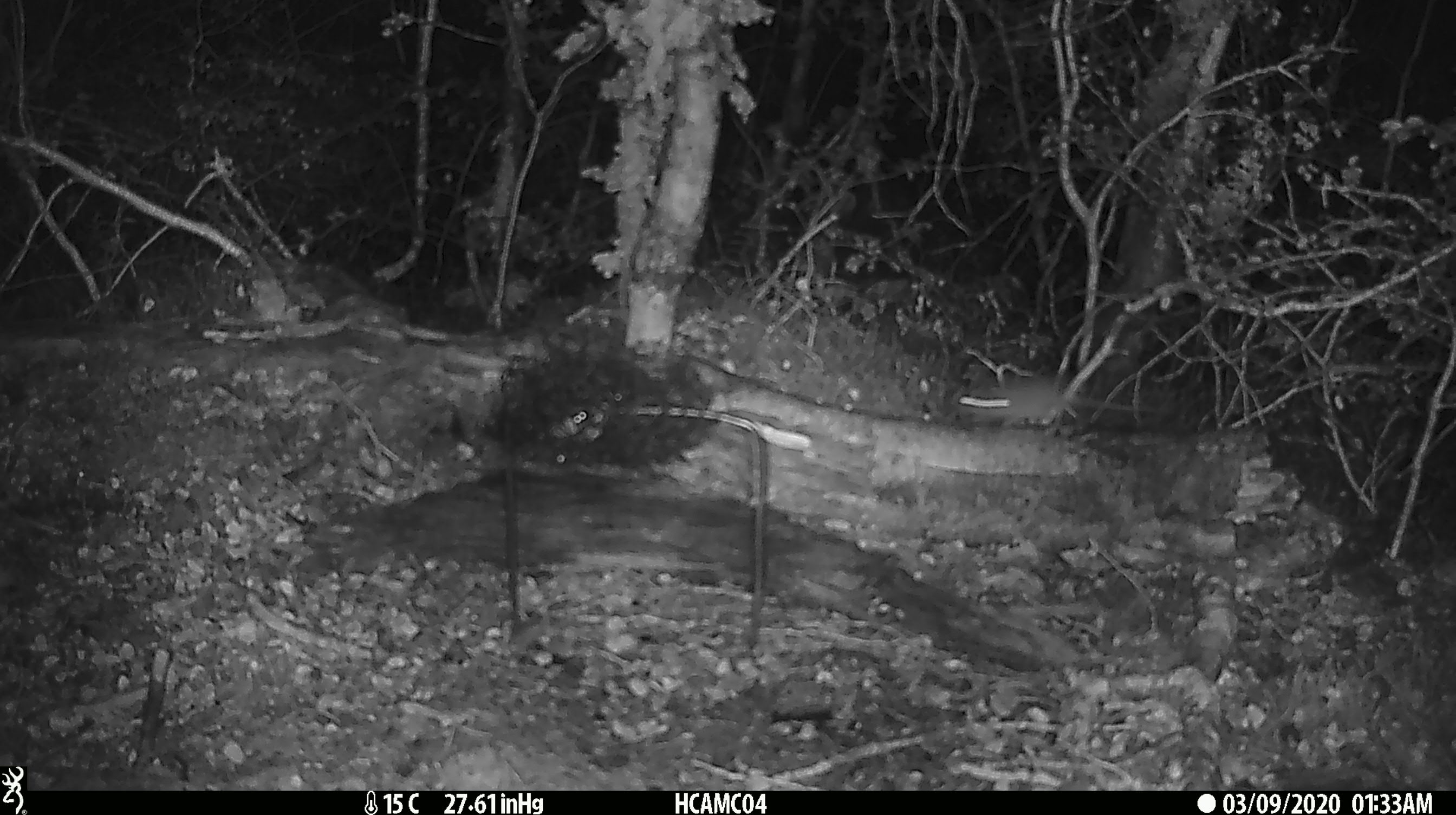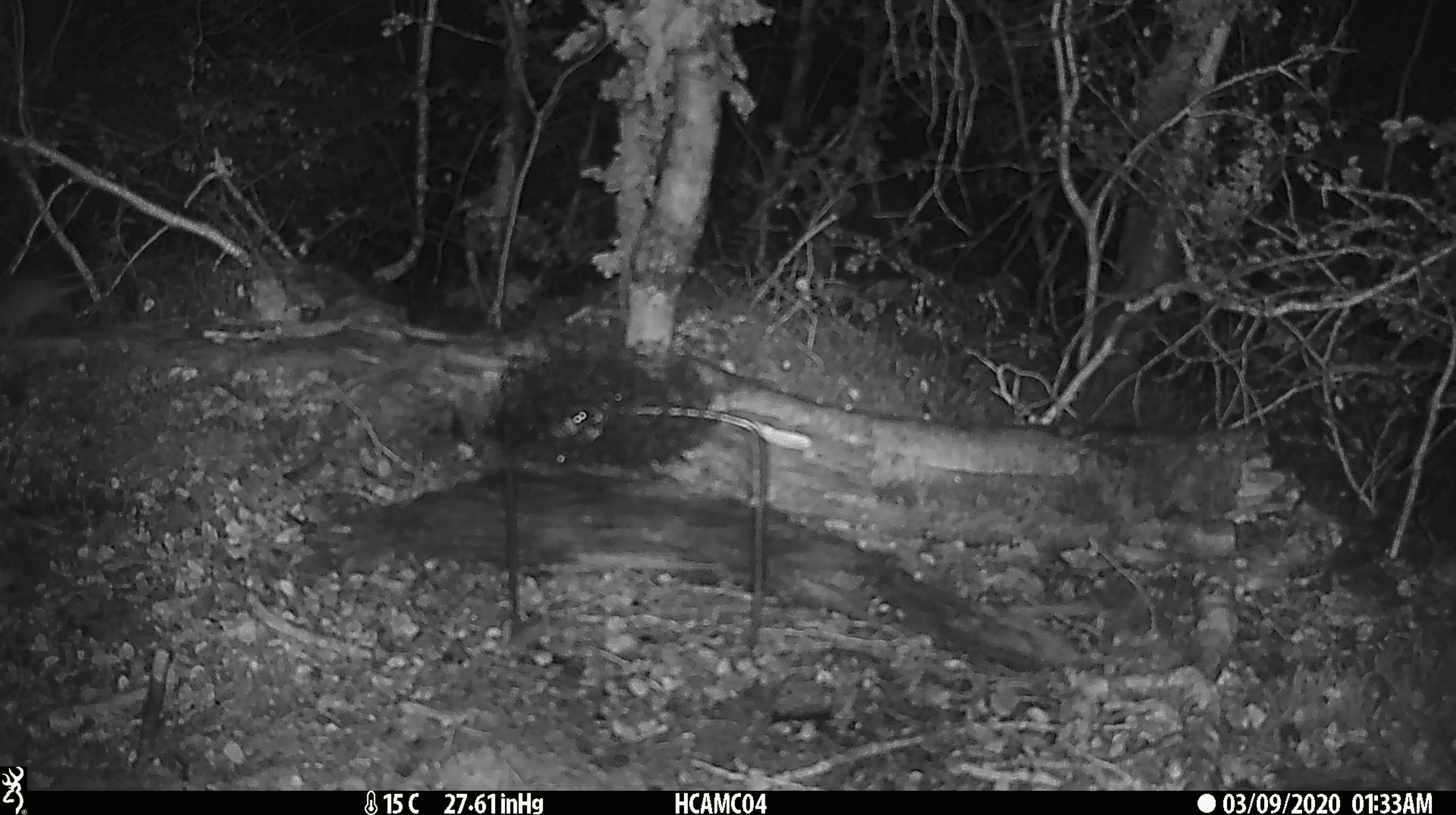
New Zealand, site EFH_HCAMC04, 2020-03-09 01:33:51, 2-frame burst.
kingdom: Animalia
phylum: Chordata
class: Mammalia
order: Rodentia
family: Muridae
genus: Mus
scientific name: Mus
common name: mouse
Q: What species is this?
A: Mouse (Mus).